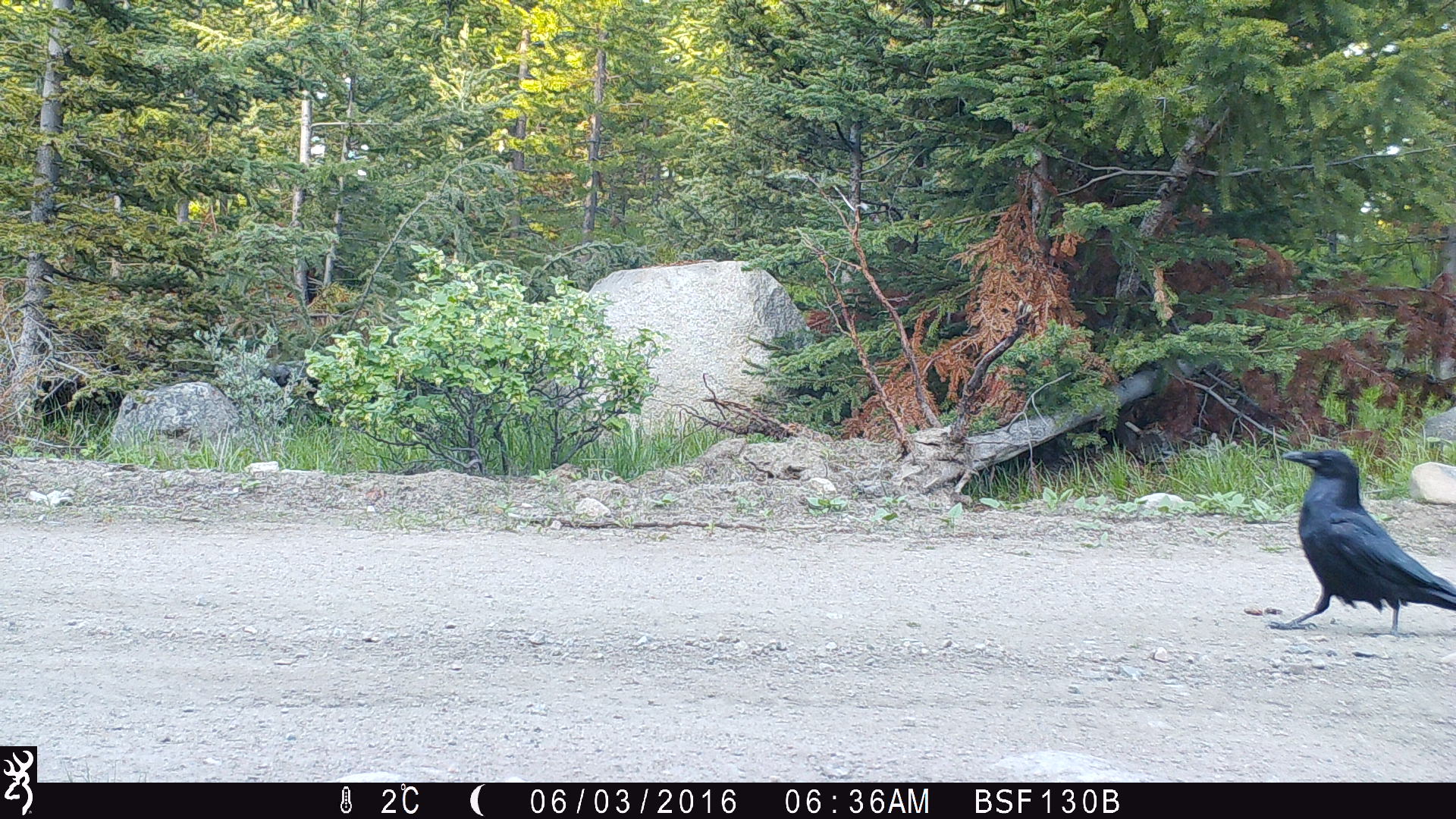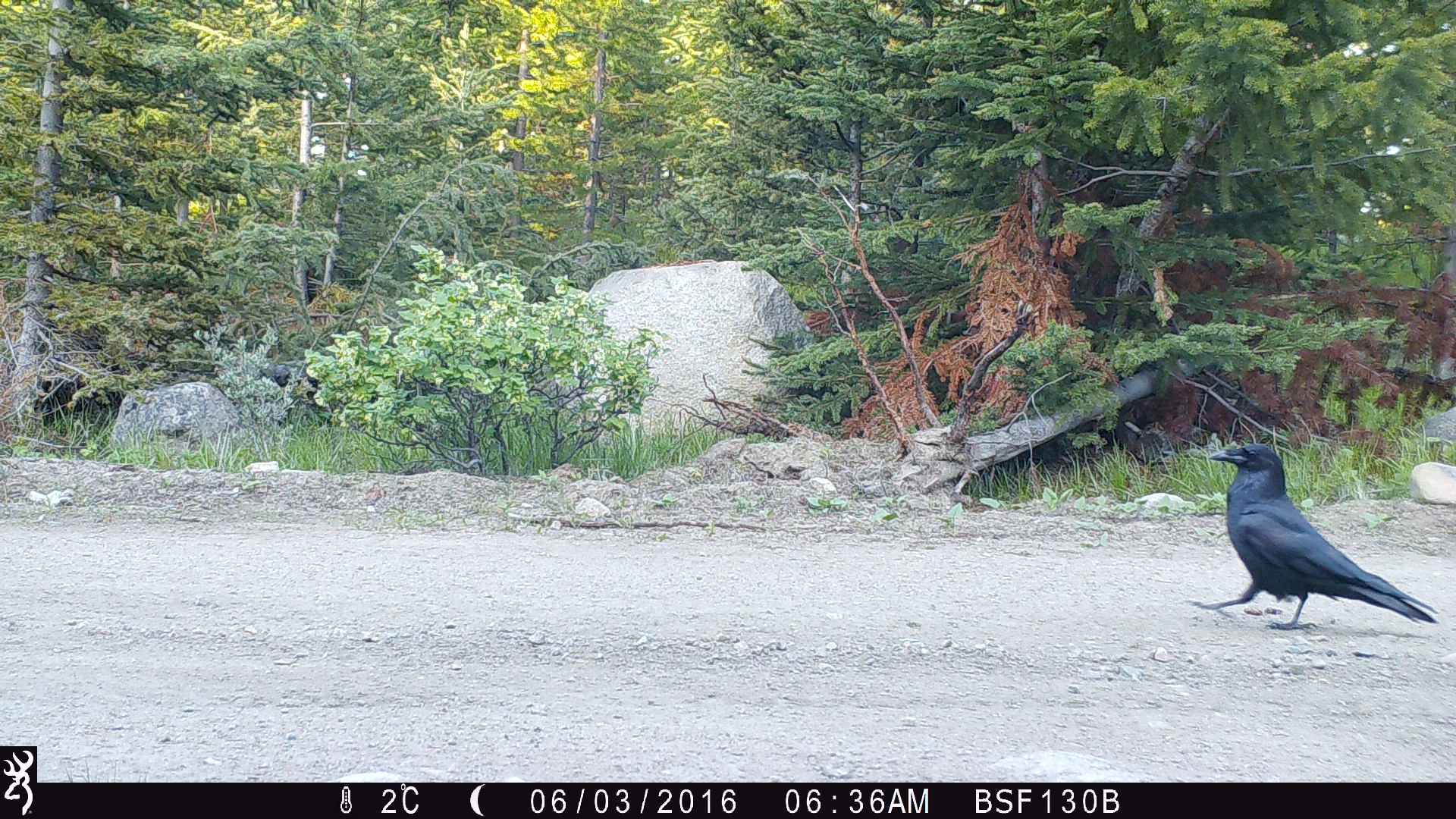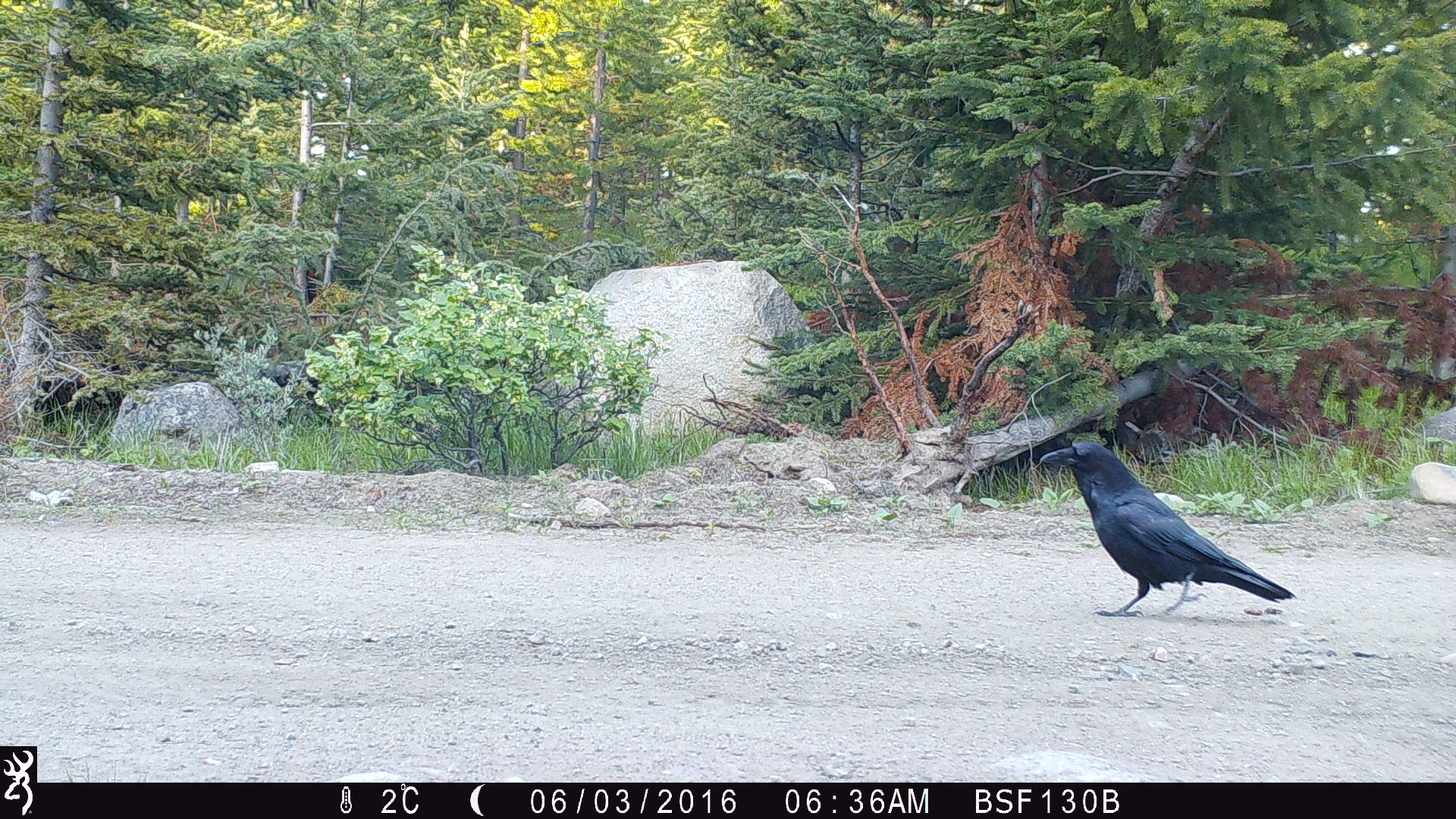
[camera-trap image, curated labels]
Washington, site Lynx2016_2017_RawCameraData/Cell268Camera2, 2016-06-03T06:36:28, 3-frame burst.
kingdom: Animalia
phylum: Chordata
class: Aves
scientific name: Aves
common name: birds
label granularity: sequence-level